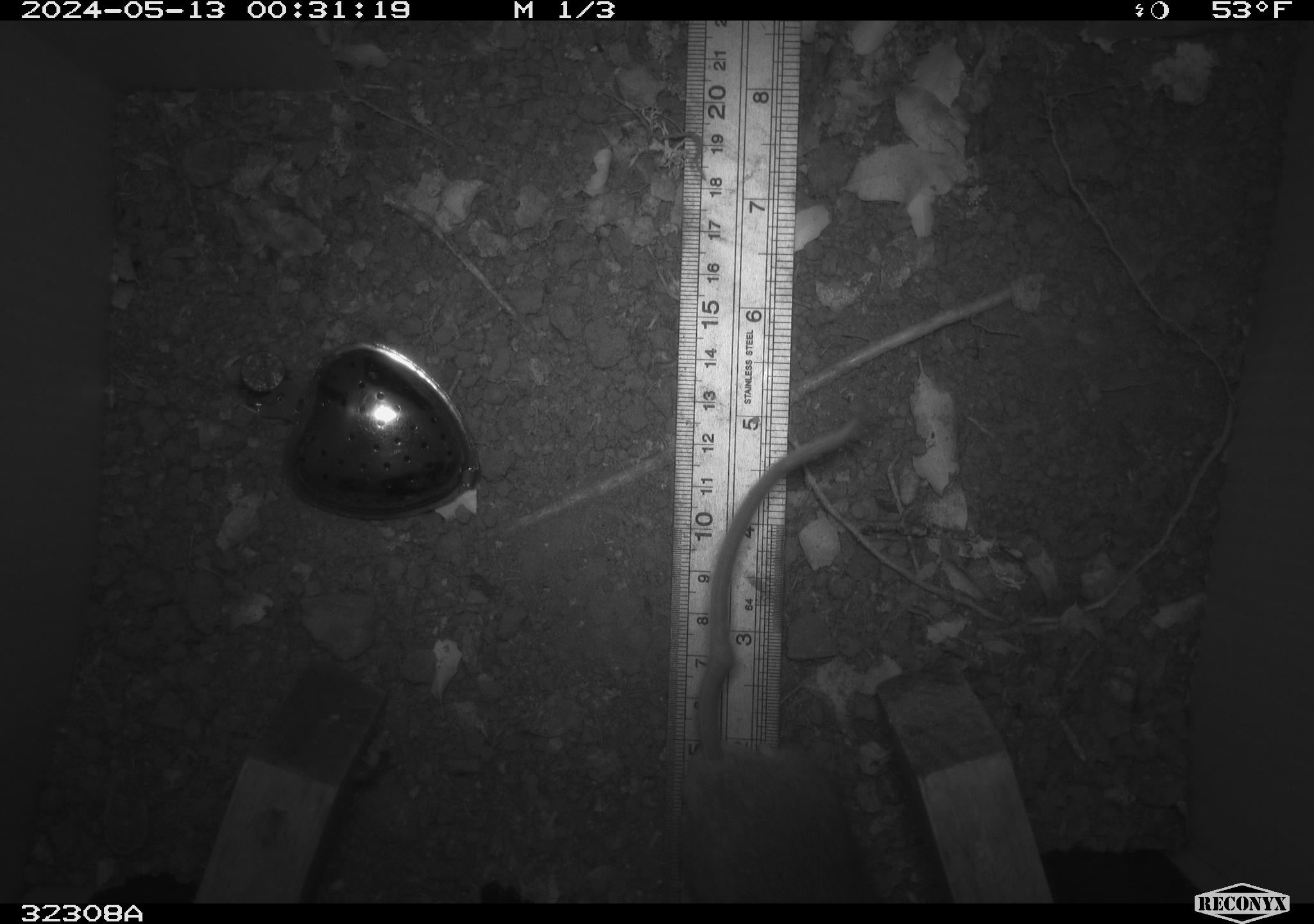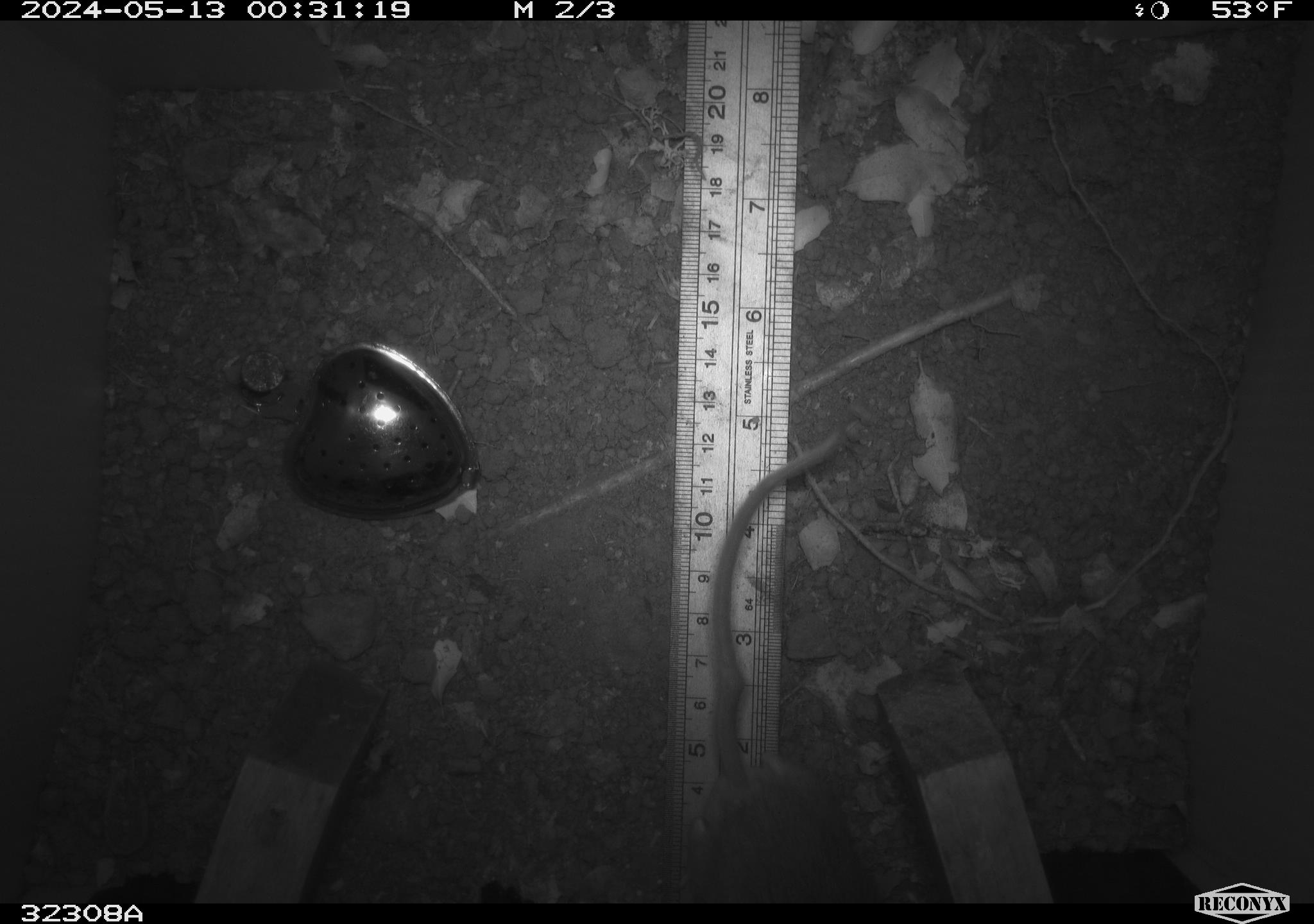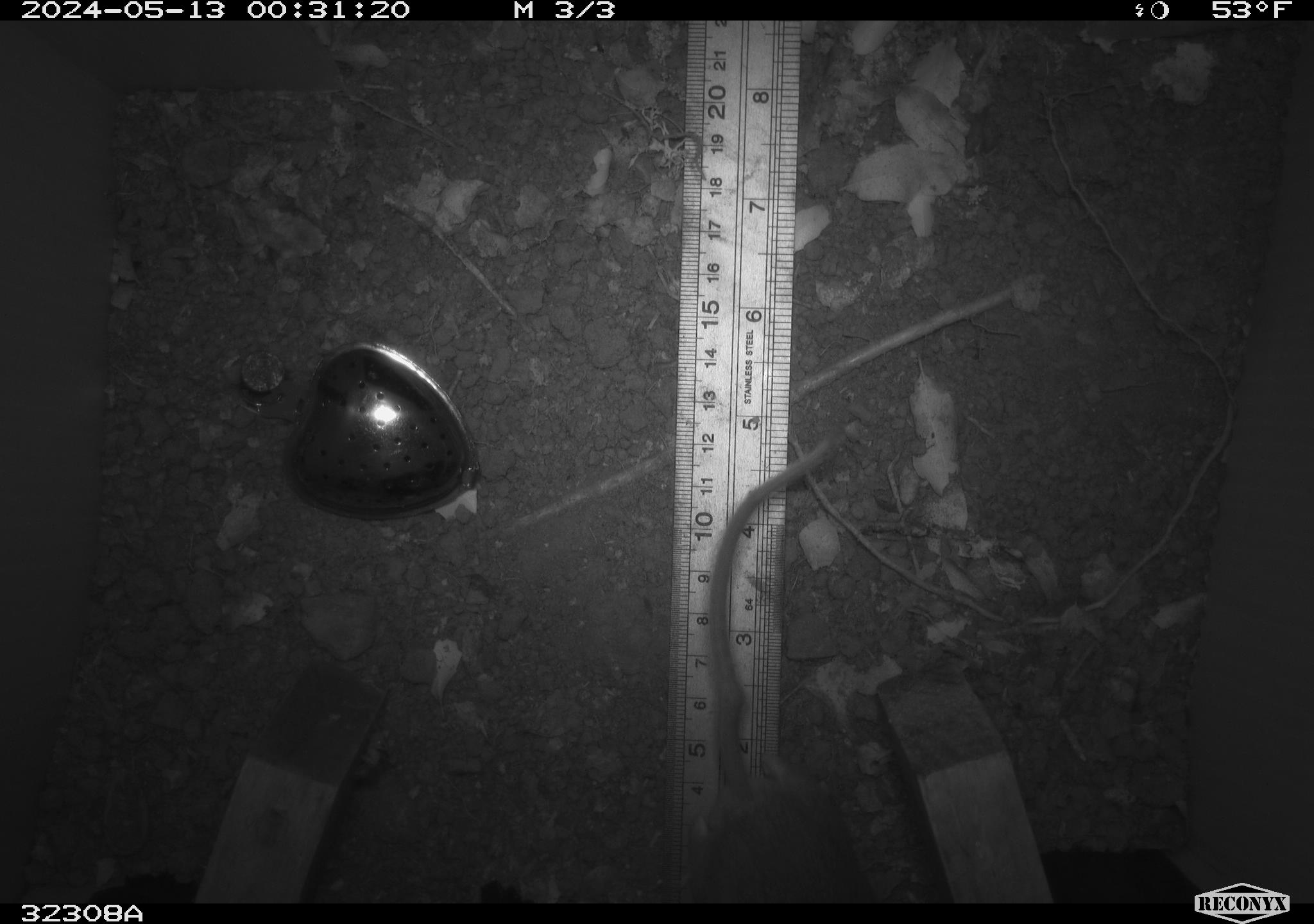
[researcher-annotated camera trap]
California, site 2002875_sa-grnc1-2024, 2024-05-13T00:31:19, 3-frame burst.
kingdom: Animalia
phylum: Chordata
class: Mammalia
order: Rodentia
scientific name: Rodentia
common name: rodent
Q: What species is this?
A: Rodent (Rodentia).